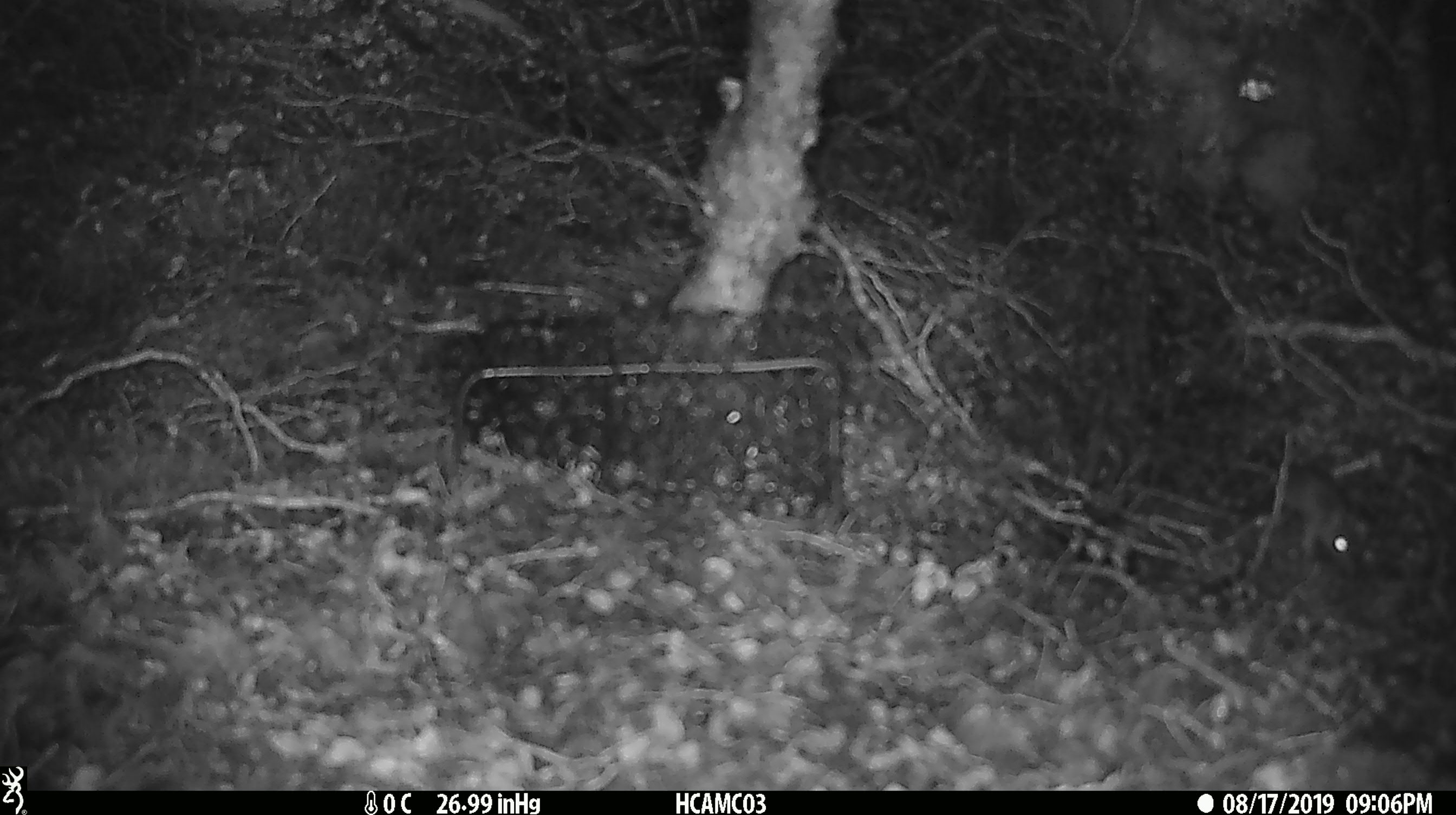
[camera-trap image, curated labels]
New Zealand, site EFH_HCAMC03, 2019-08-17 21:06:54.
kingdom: Animalia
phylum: Chordata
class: Mammalia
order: Rodentia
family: Muridae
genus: Mus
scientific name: Mus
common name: mouse